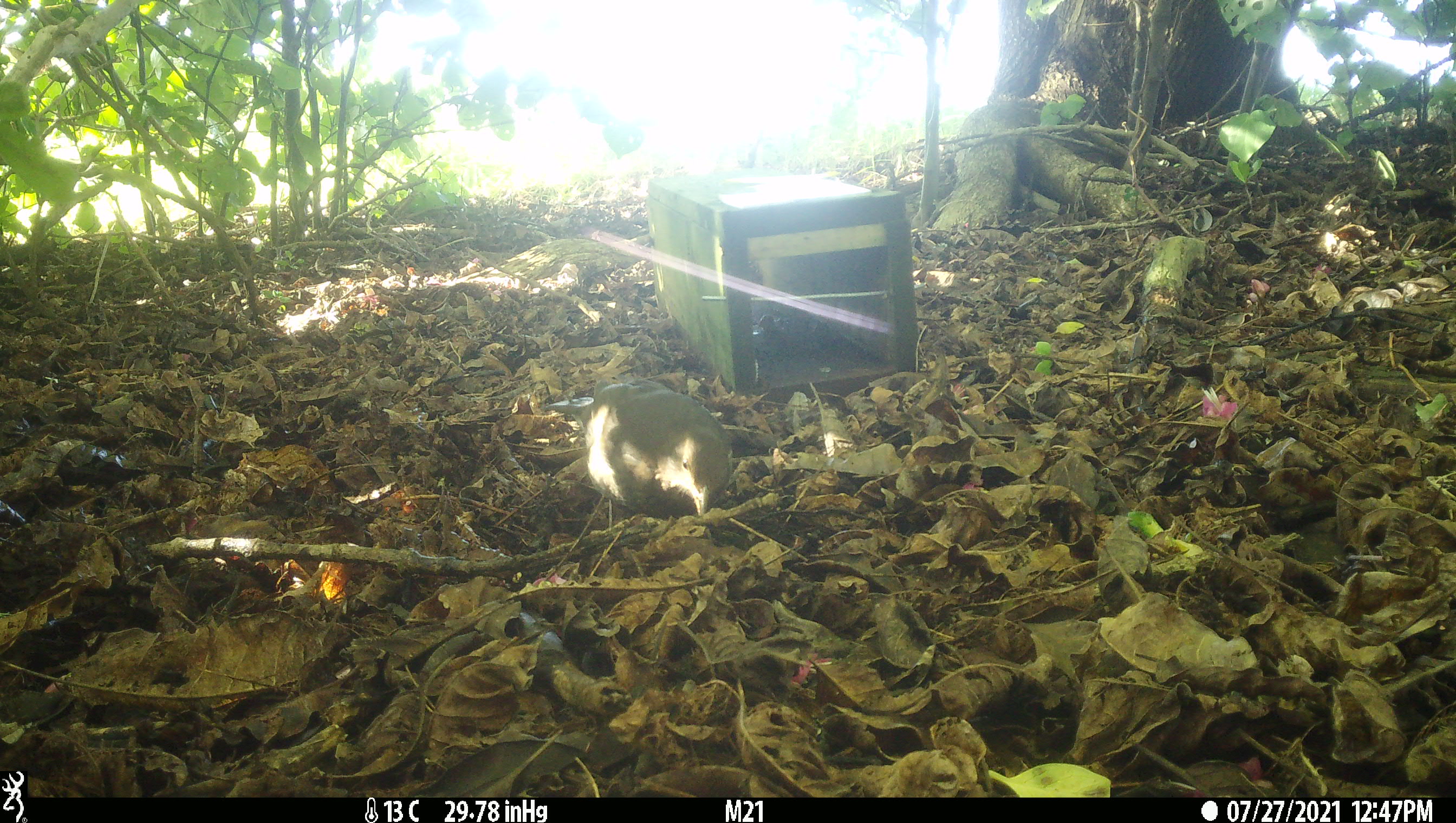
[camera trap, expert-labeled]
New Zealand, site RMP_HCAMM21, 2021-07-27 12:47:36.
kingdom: Animalia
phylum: Chordata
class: Aves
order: Passeriformes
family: Turdidae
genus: Turdus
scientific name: Turdus merula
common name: eurasian blackbird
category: blackbird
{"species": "blackbird (eurasian blackbird) (Turdus merula)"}